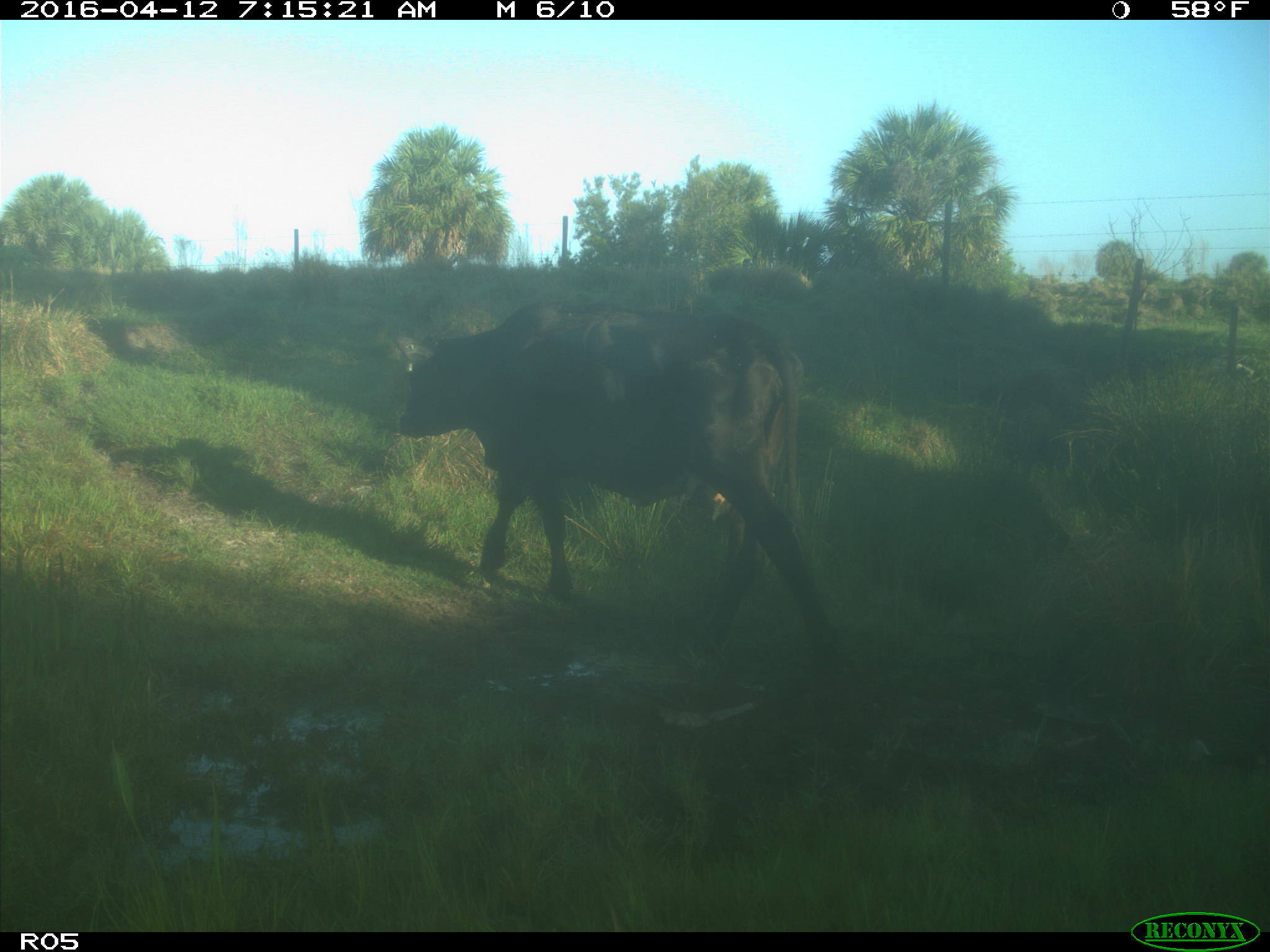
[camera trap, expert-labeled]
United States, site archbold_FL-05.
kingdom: Animalia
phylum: Chordata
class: Mammalia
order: Artiodactyla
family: Bovidae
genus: Bos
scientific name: Bos taurus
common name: domestic cow